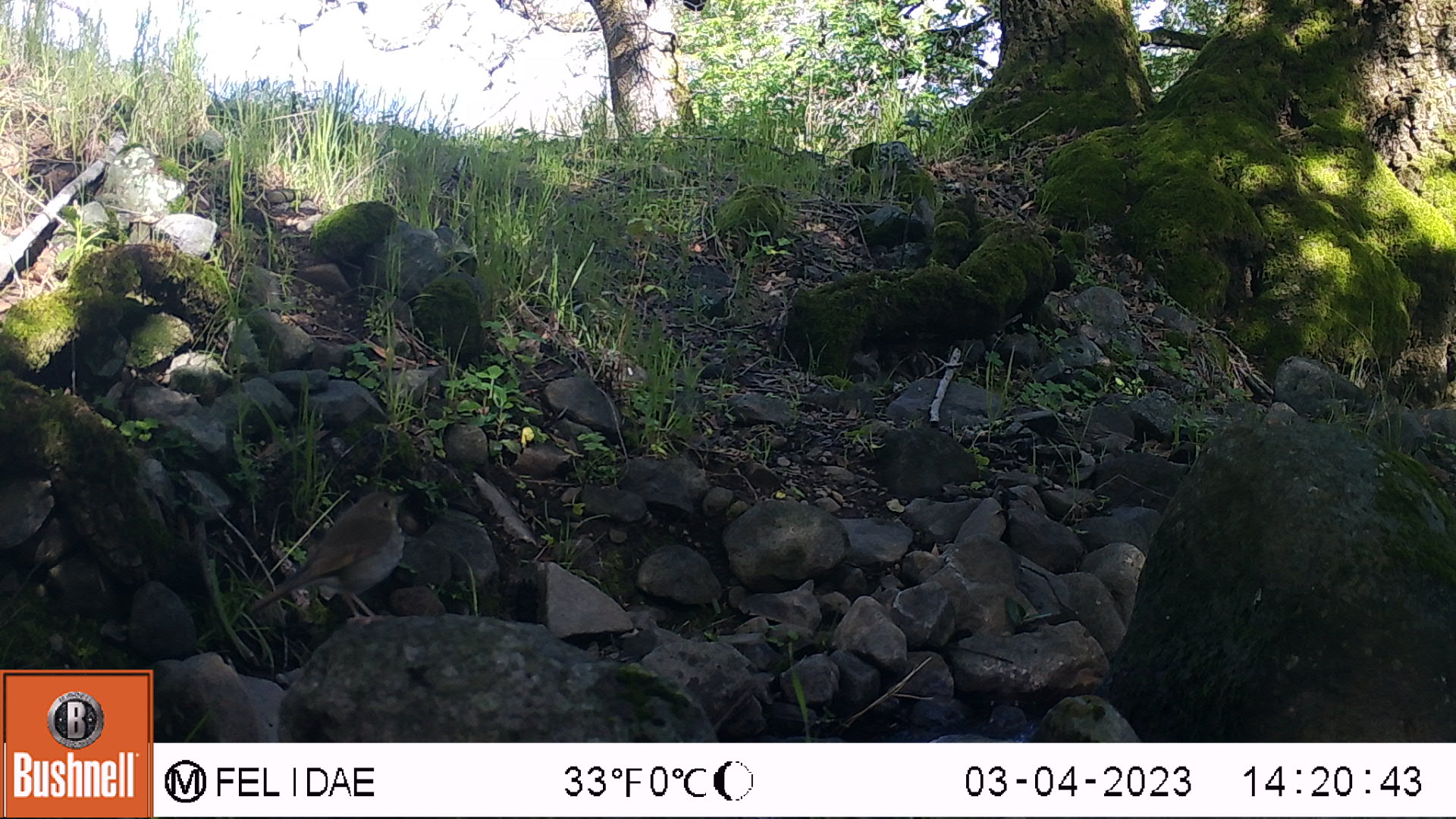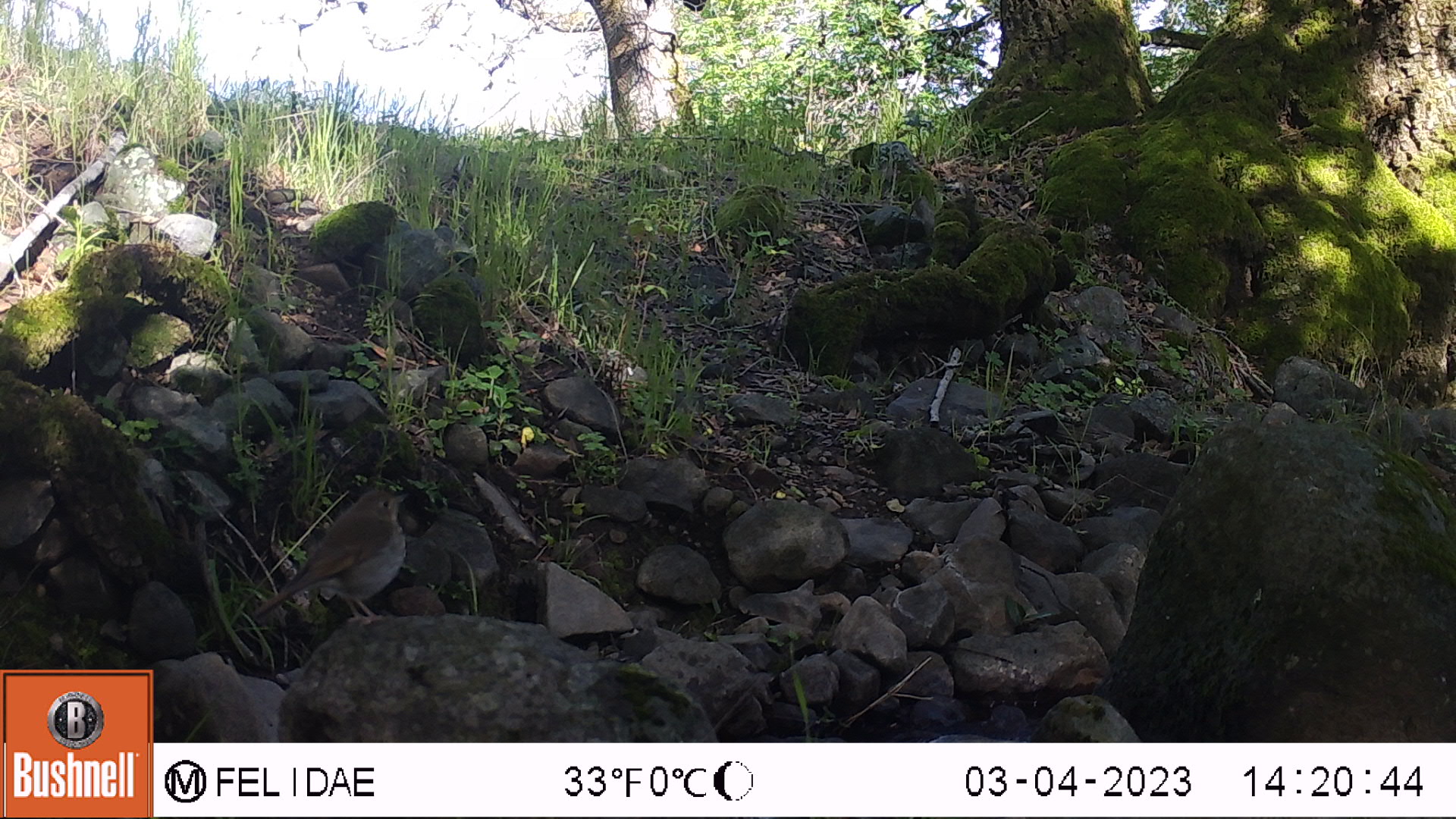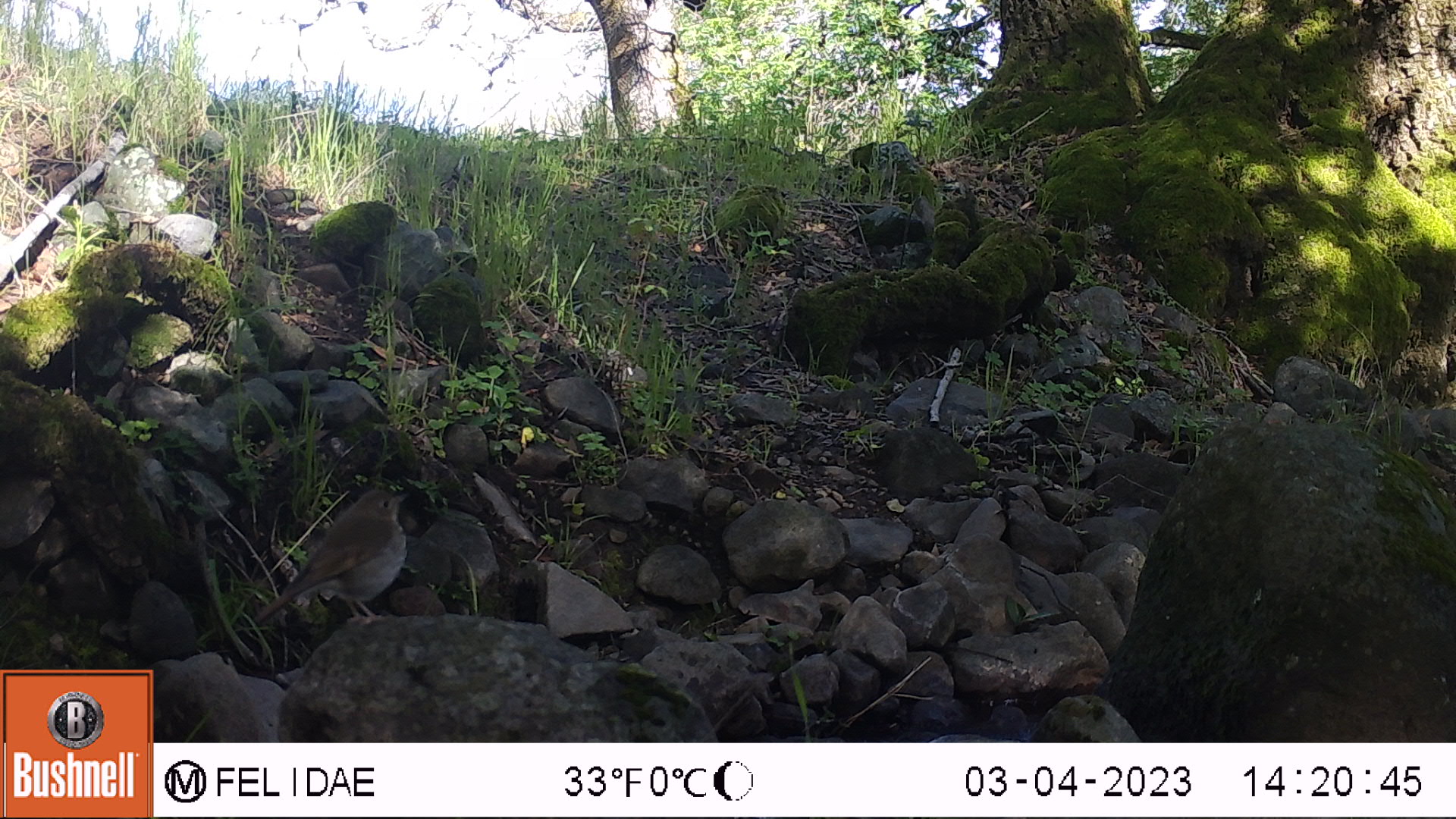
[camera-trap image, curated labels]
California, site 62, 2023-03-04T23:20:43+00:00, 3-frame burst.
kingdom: Animalia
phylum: Chordata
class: Aves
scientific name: Aves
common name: bird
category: unknown bird